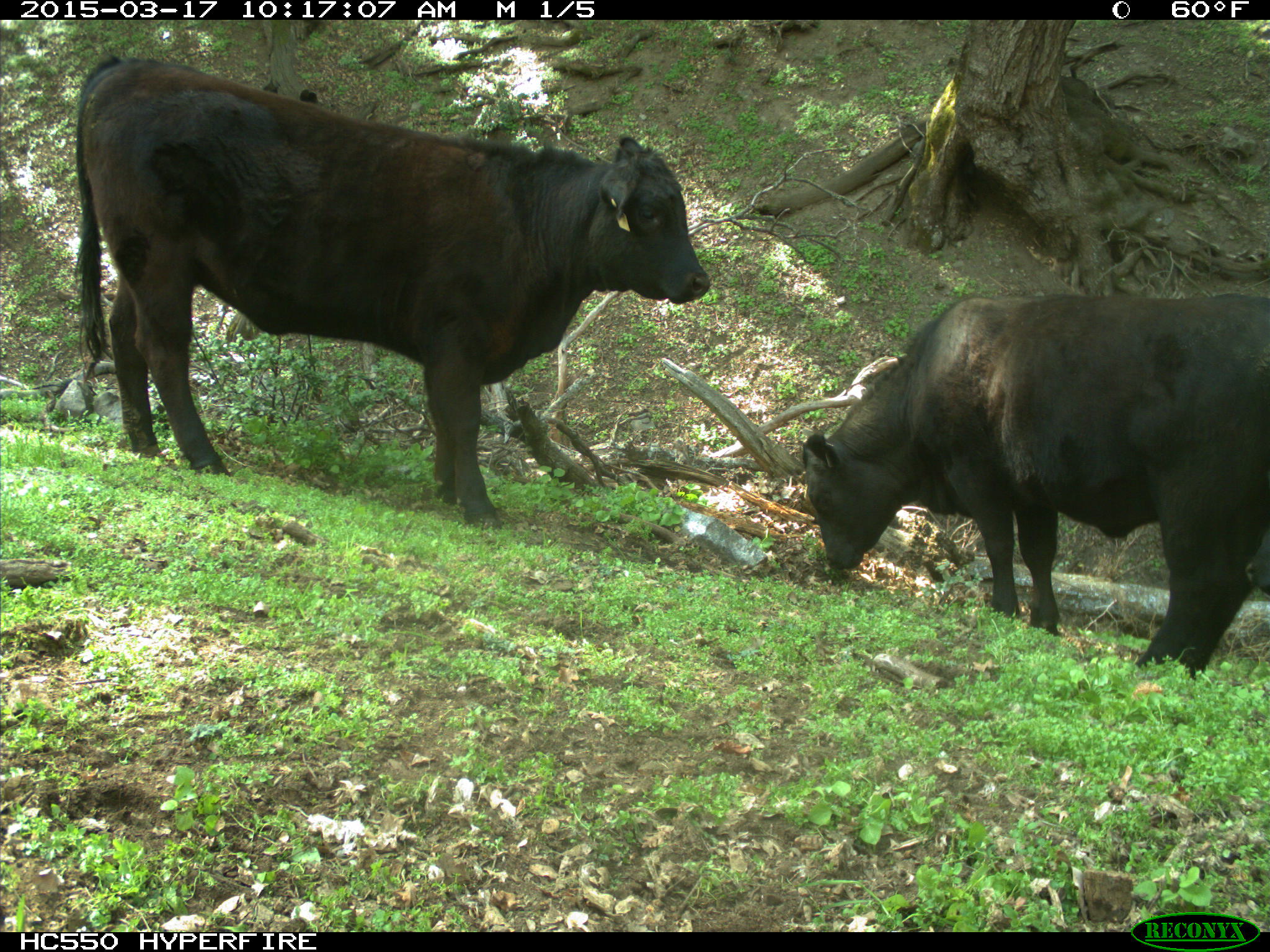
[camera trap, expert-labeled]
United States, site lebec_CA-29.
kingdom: Animalia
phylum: Chordata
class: Mammalia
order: Artiodactyla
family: Bovidae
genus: Bos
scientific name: Bos taurus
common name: domestic cow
Bos taurus (domestic cow).